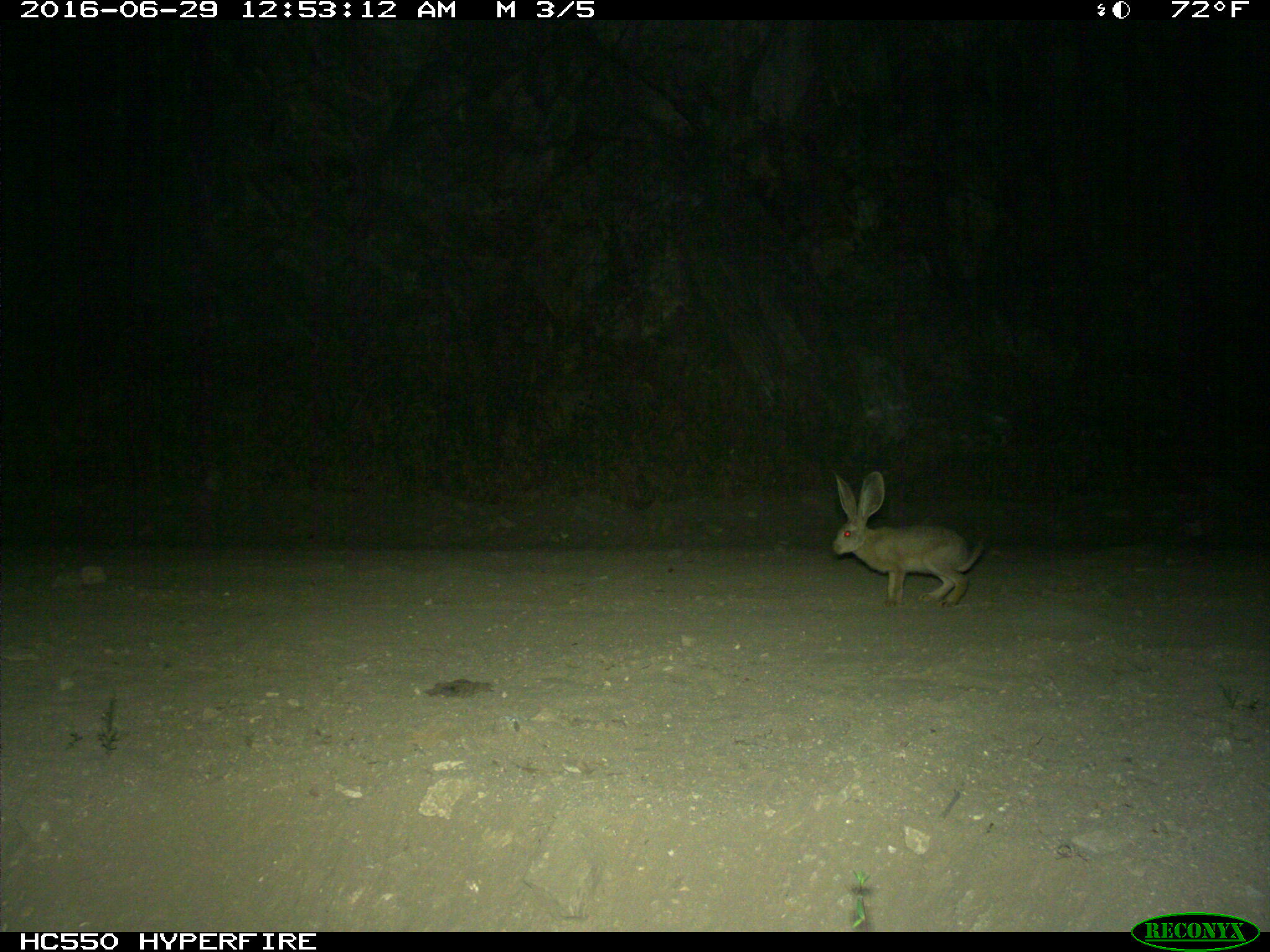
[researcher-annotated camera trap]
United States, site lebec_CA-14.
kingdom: Animalia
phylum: Chordata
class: Mammalia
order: Lagomorpha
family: Leporidae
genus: Lepus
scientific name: Lepus californicus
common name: black-tailed jackrabbit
Lepus californicus (black-tailed jackrabbit).